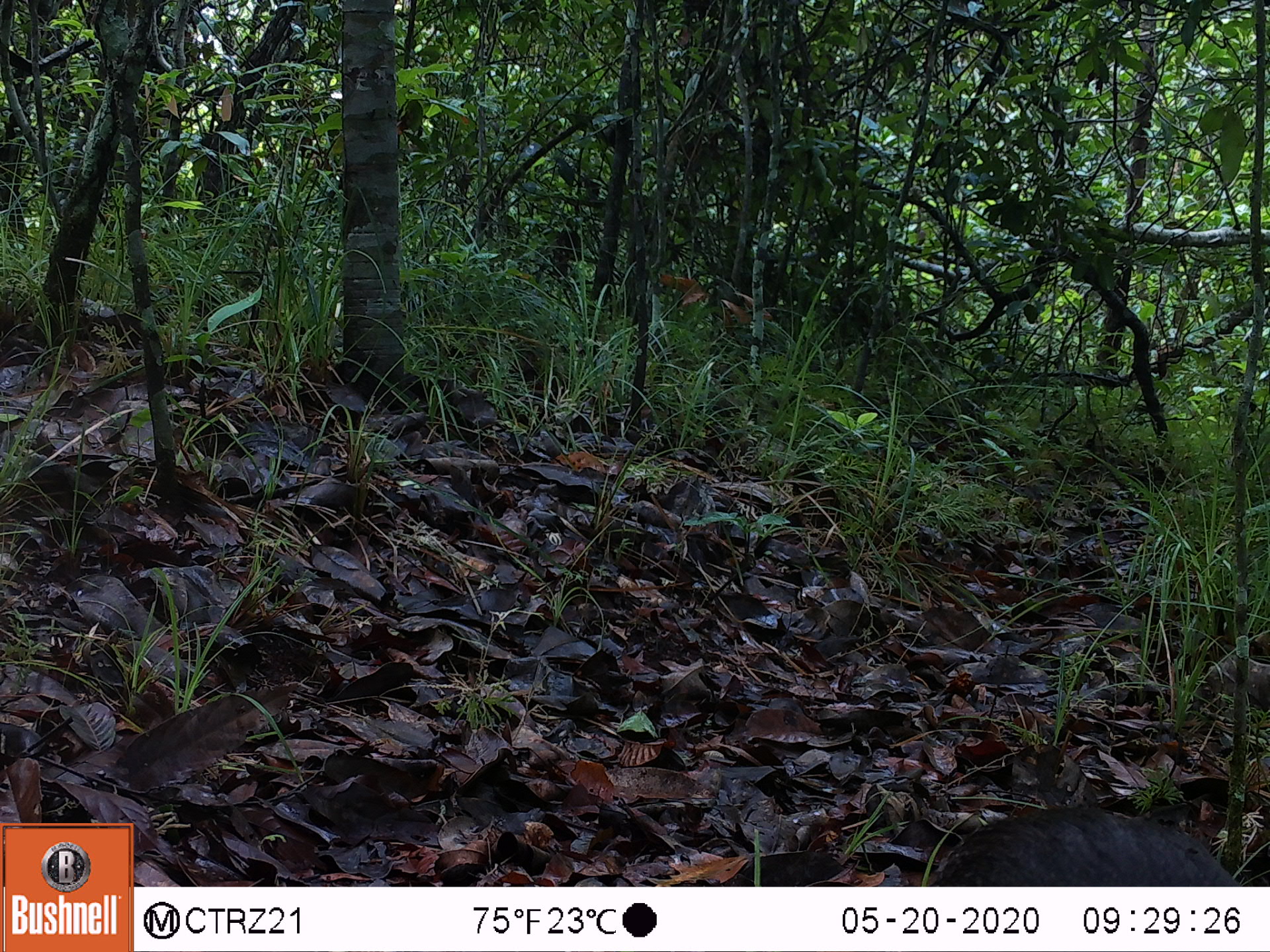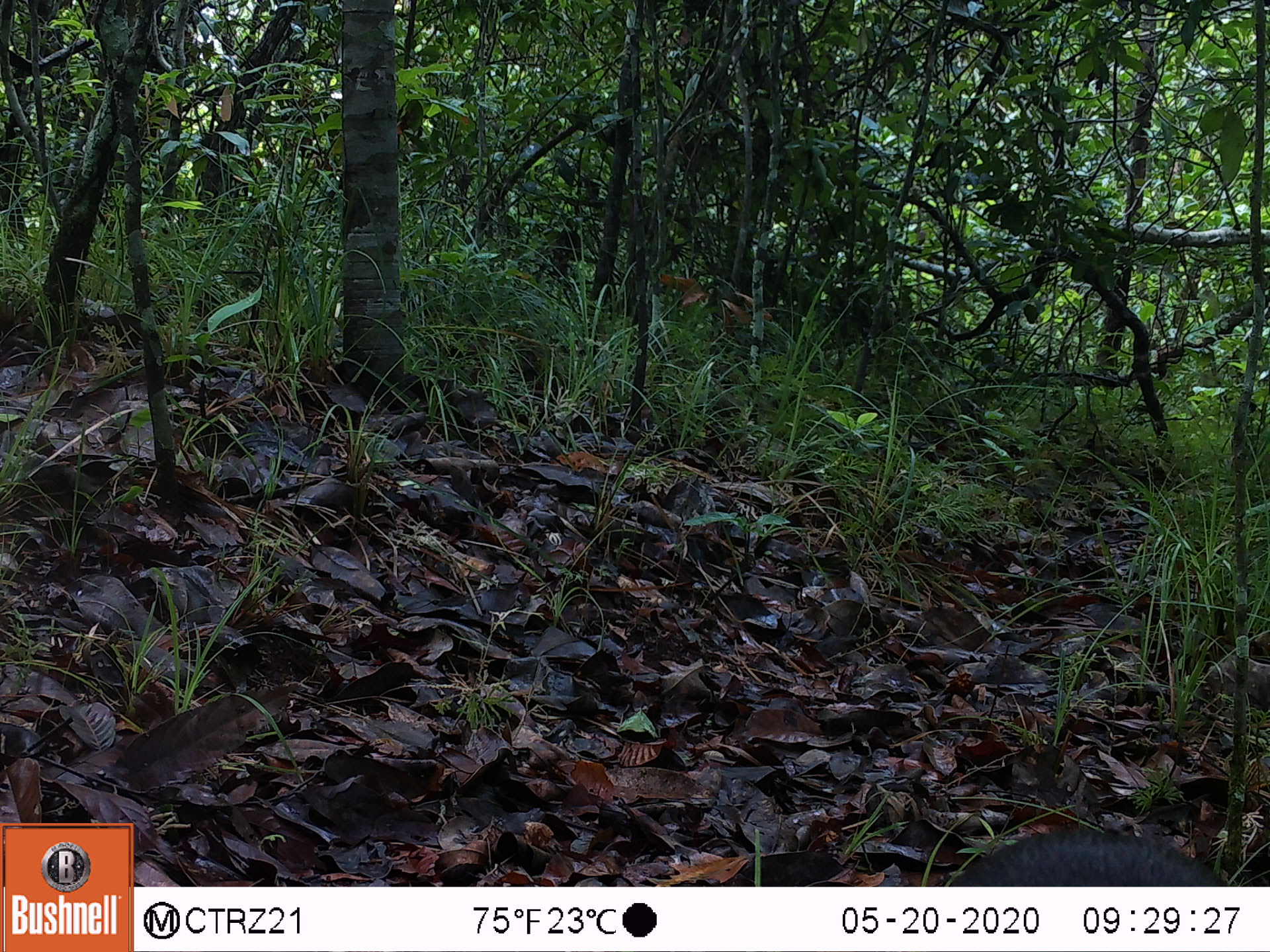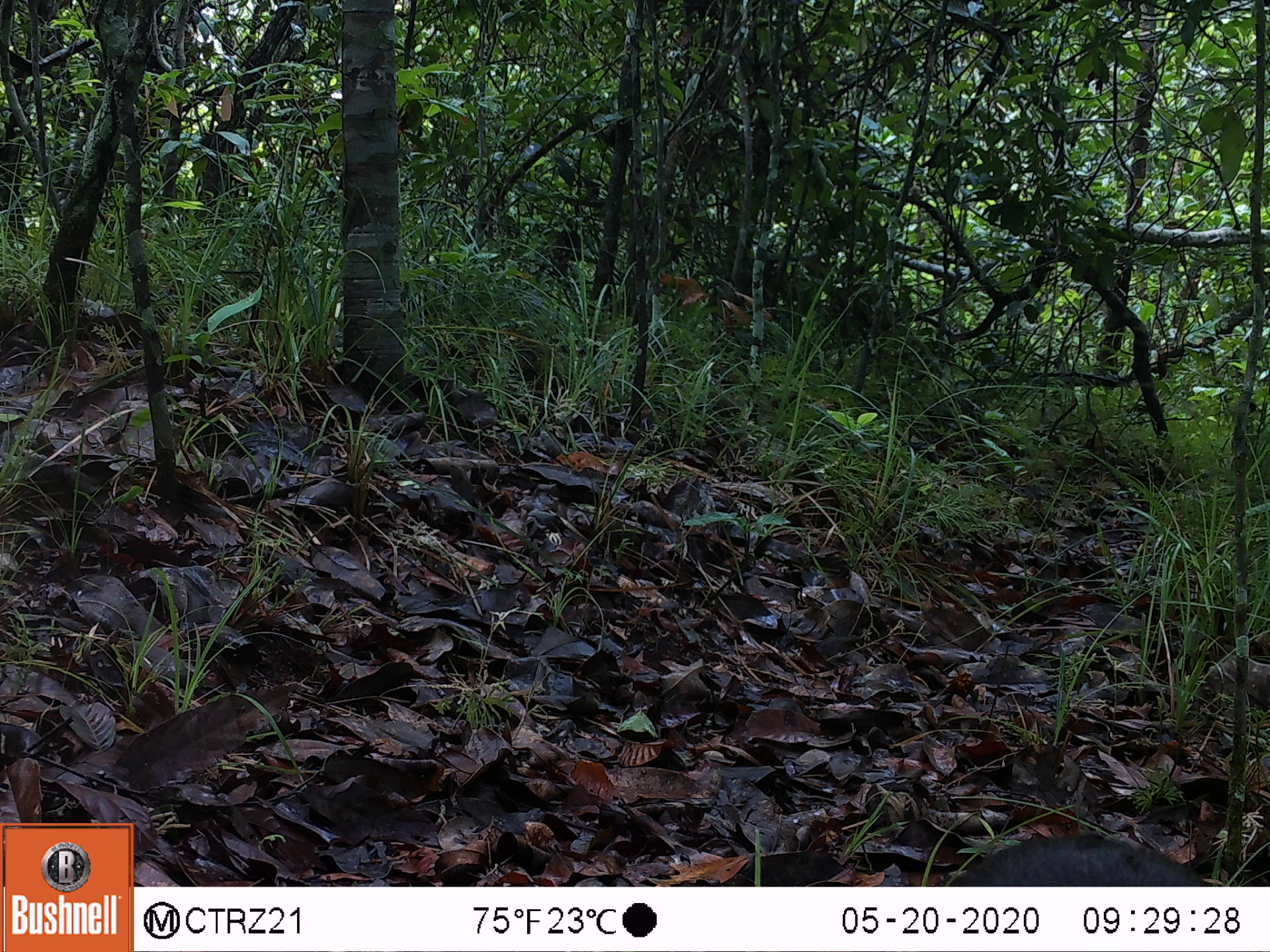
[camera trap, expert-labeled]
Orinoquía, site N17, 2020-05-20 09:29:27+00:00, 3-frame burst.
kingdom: Animalia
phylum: Chordata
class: Mammalia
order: Rodentia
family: Dasyproctidae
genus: Dasyprocta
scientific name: Dasyprocta fuliginosa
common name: black agouti